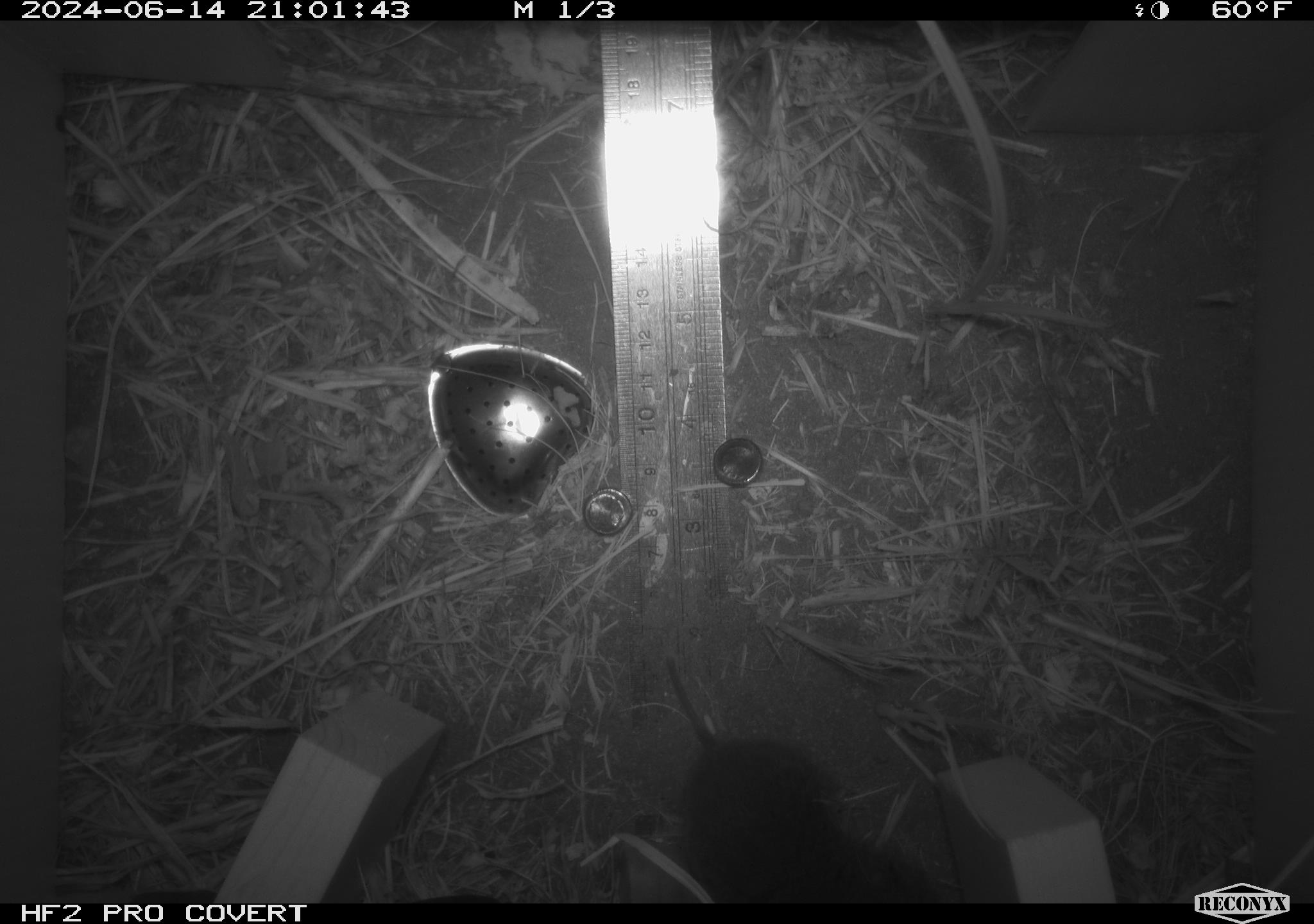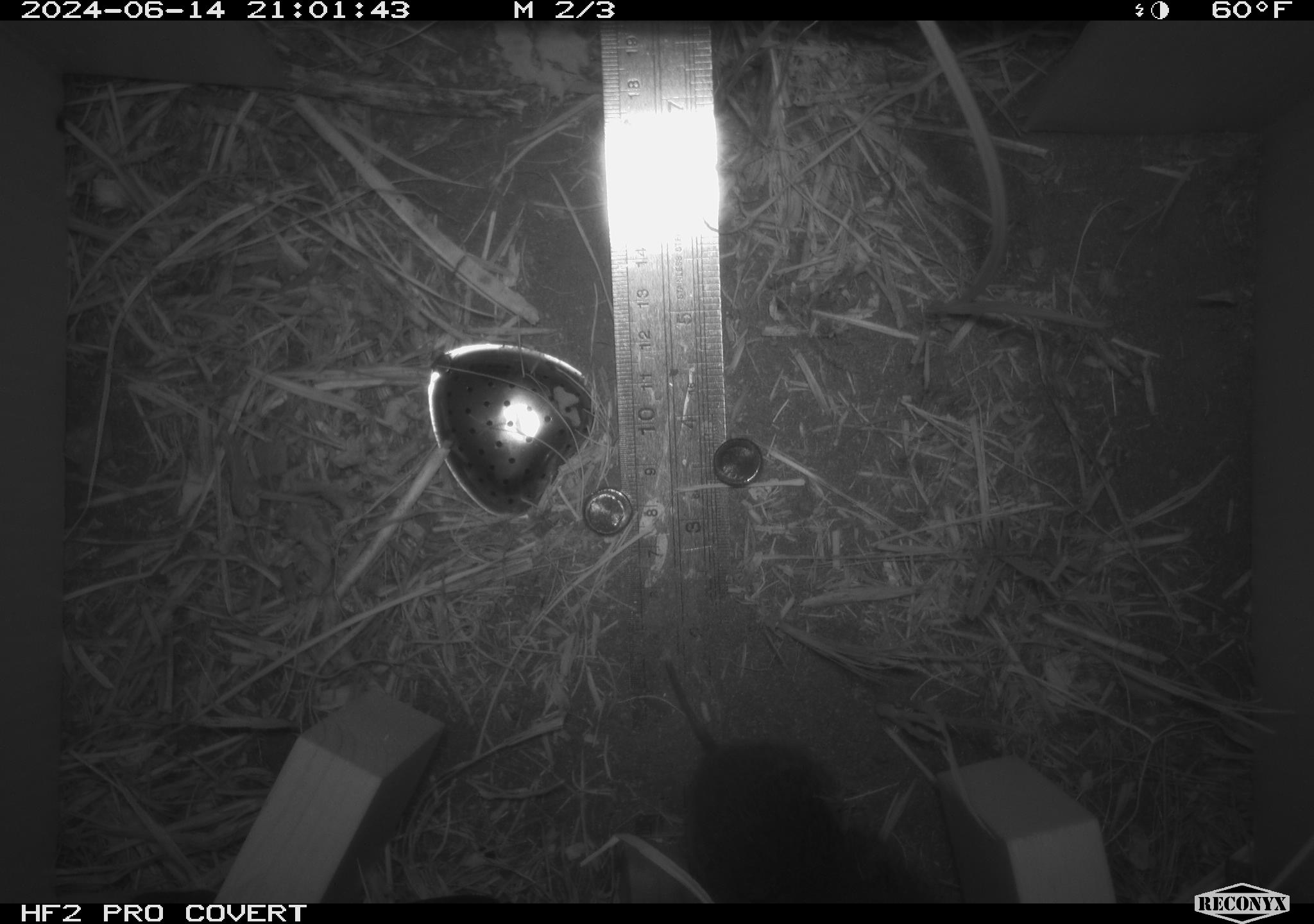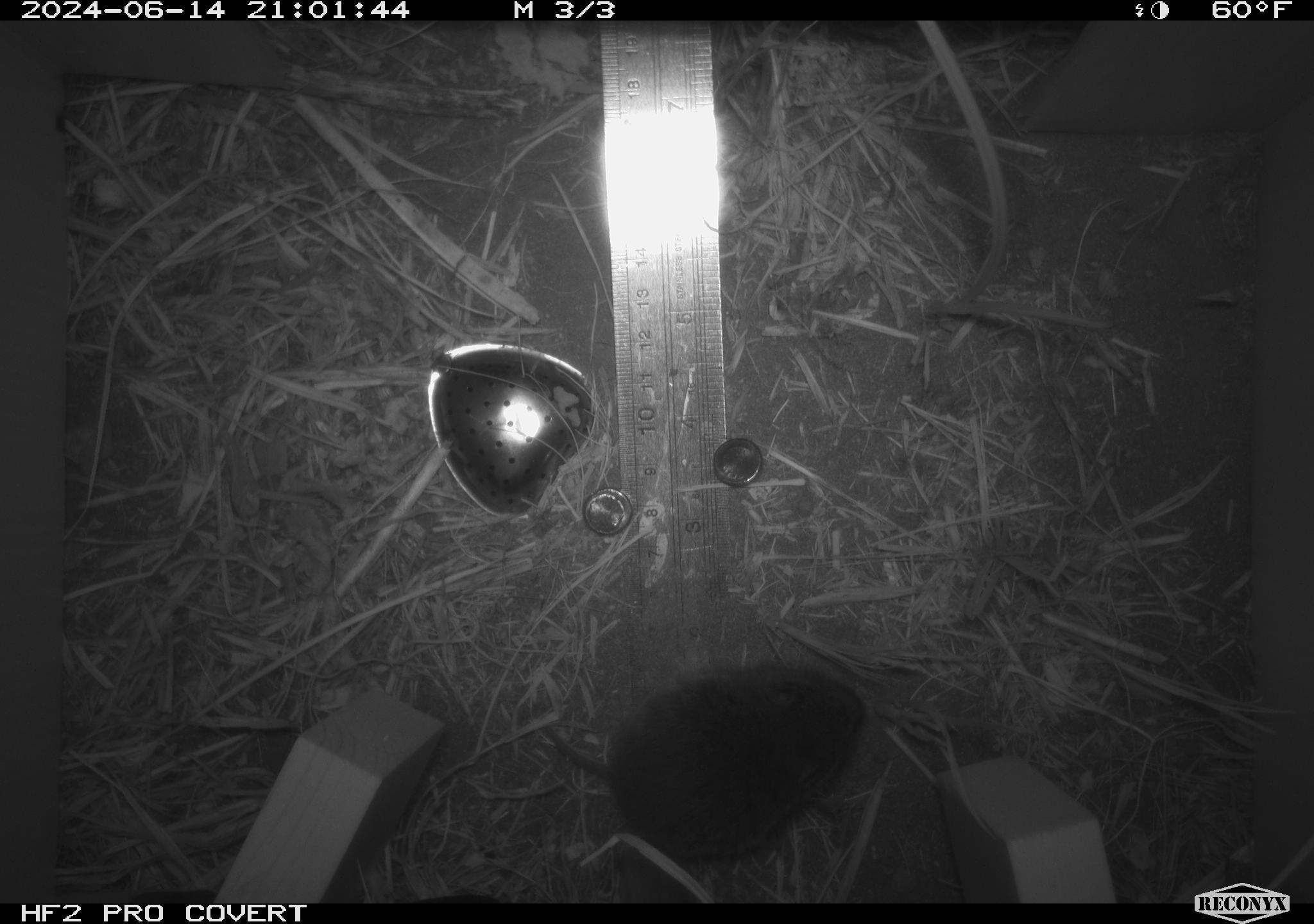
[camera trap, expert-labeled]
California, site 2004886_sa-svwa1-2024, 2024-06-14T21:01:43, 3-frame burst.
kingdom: Animalia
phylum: Chordata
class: Mammalia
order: Rodentia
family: Cricetidae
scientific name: Arvicolinae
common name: voles, lemmings, and muskrats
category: arvicolinae subfamily